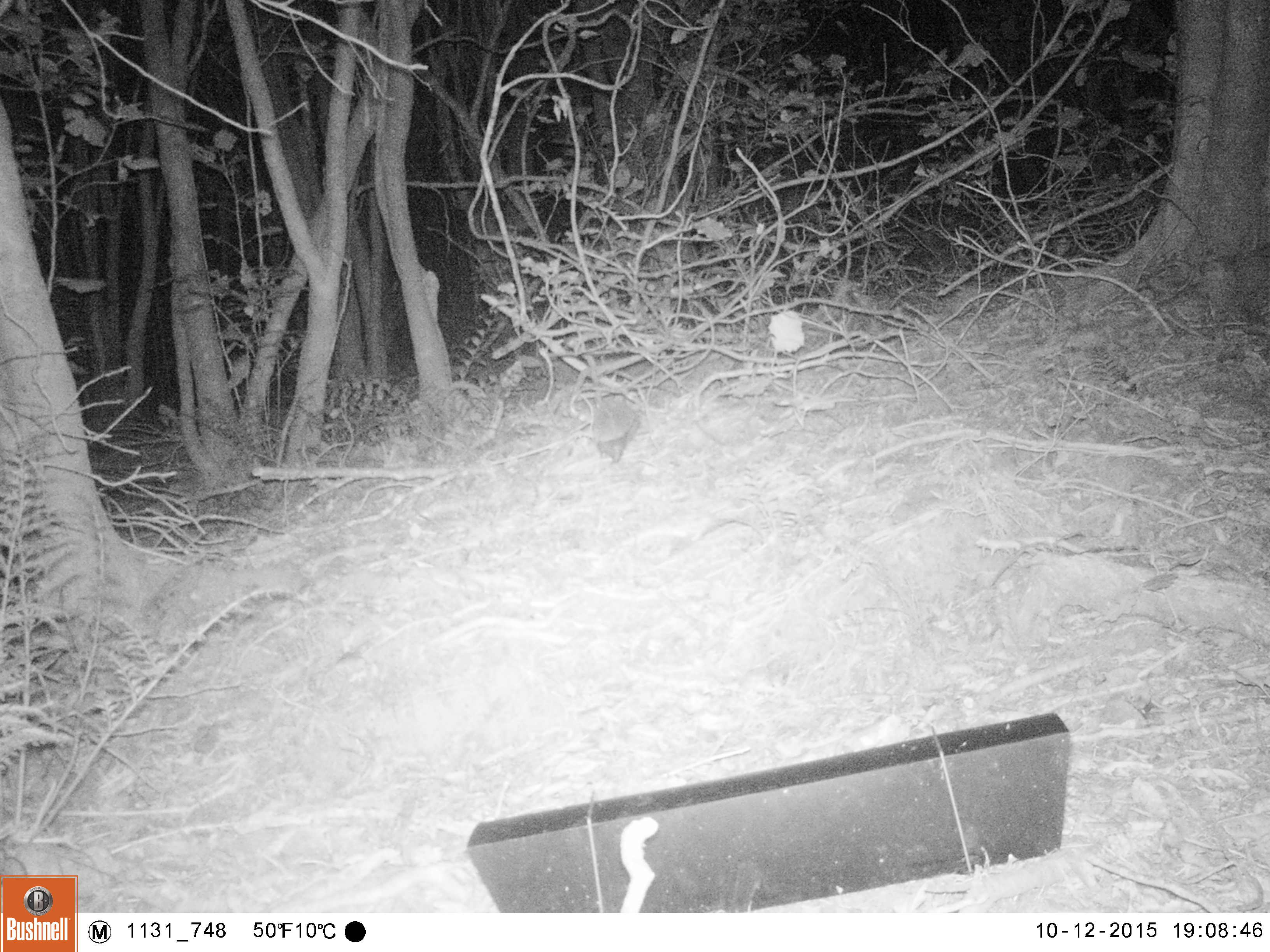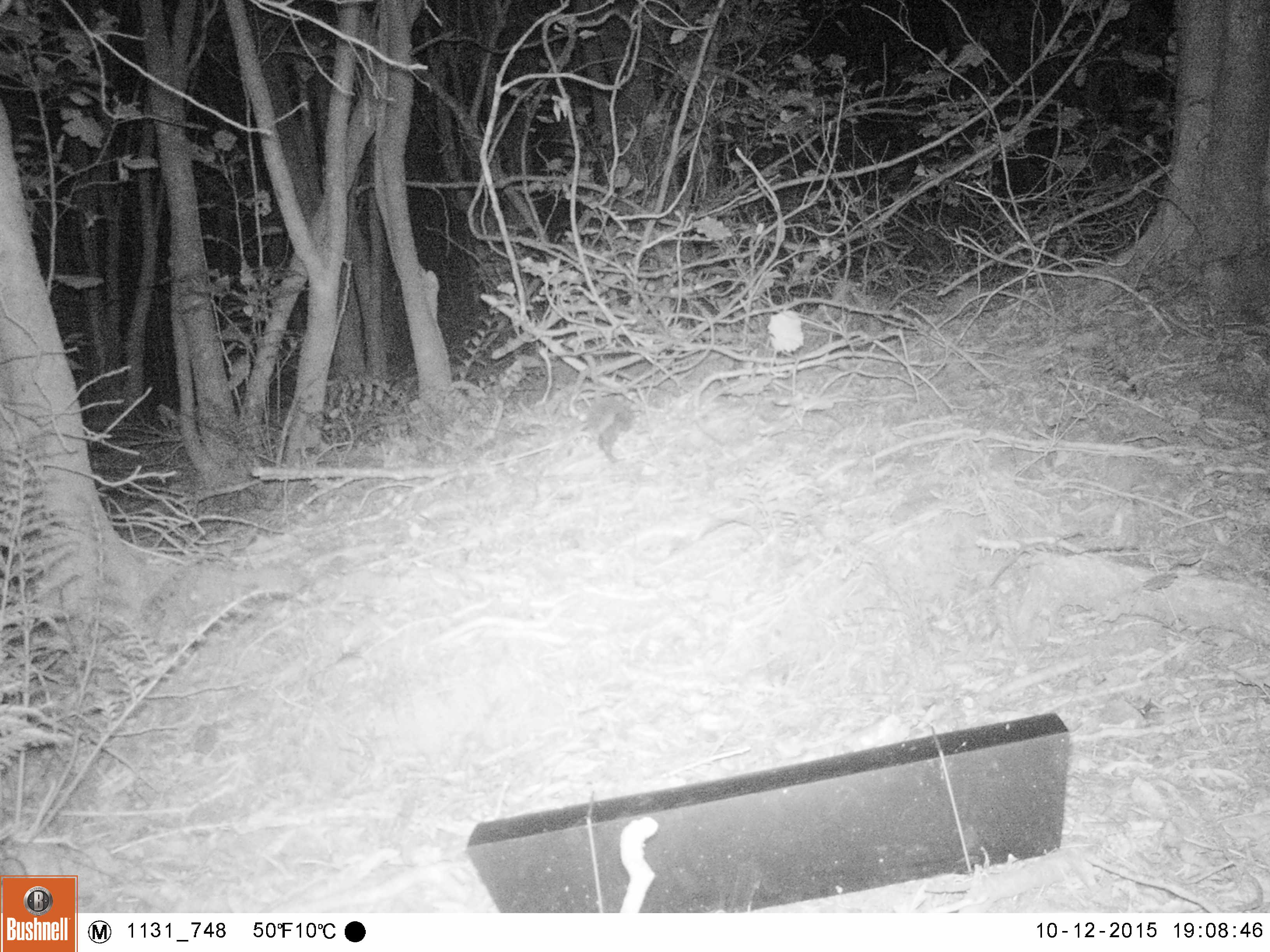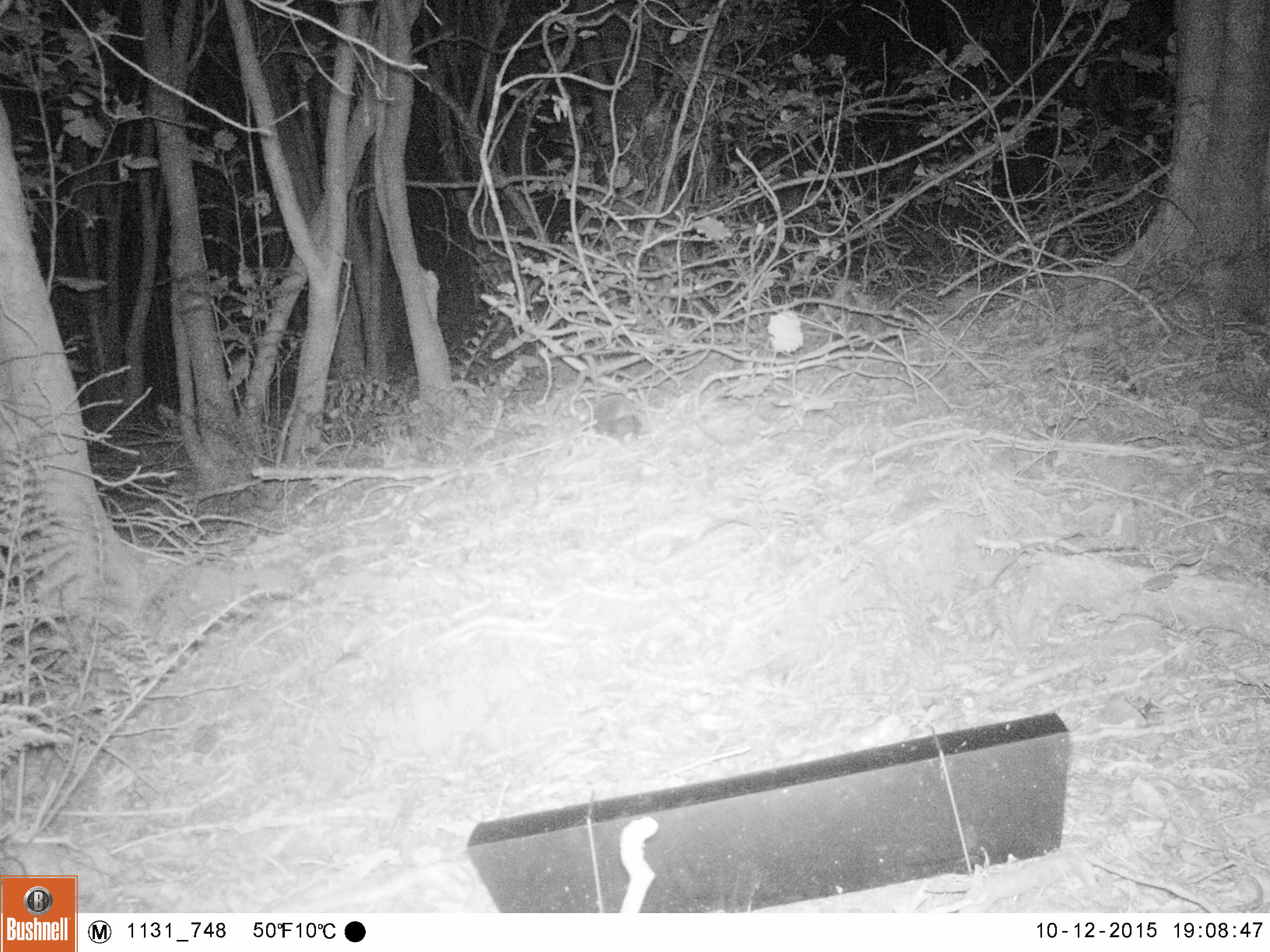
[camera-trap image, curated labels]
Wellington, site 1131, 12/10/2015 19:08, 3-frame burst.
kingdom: Animalia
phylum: Chordata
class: Mammalia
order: Eulipotyphla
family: Erinaceidae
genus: Erinaceus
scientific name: Erinaceus europaeus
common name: hedgehog